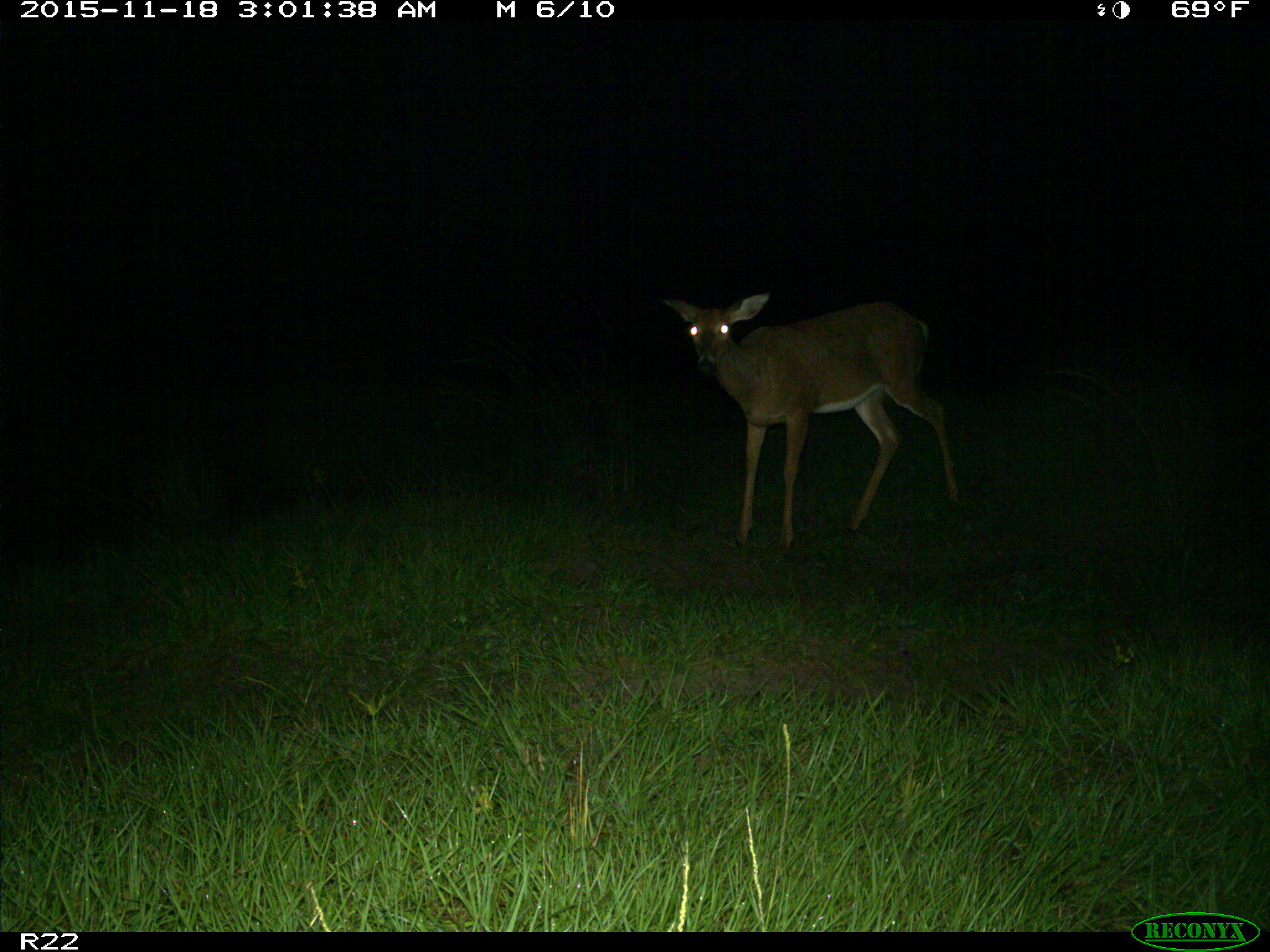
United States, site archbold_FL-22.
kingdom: Animalia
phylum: Chordata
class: Mammalia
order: Artiodactyla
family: Cervidae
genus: Odocoileus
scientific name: Odocoileus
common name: deer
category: unidentified deer